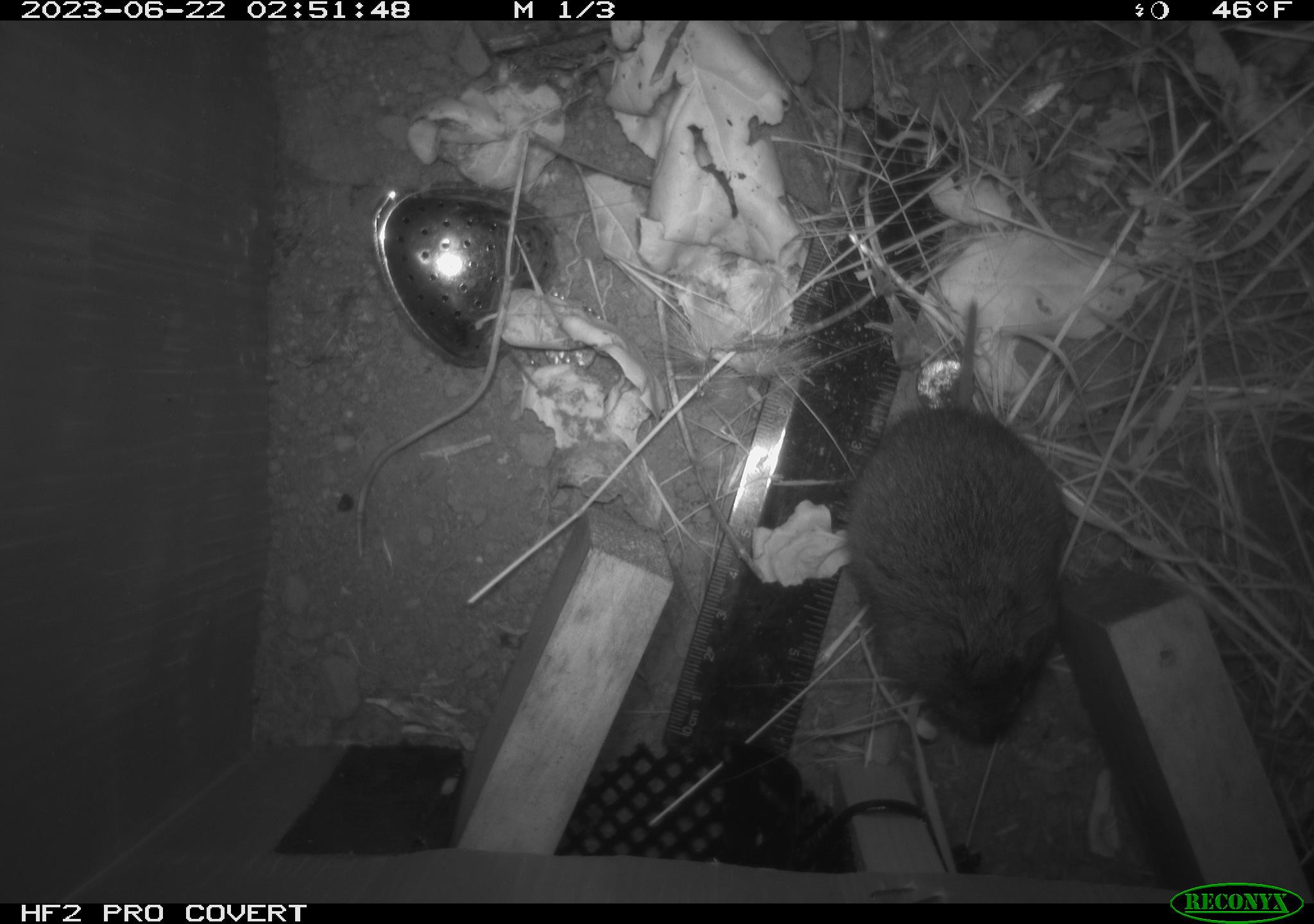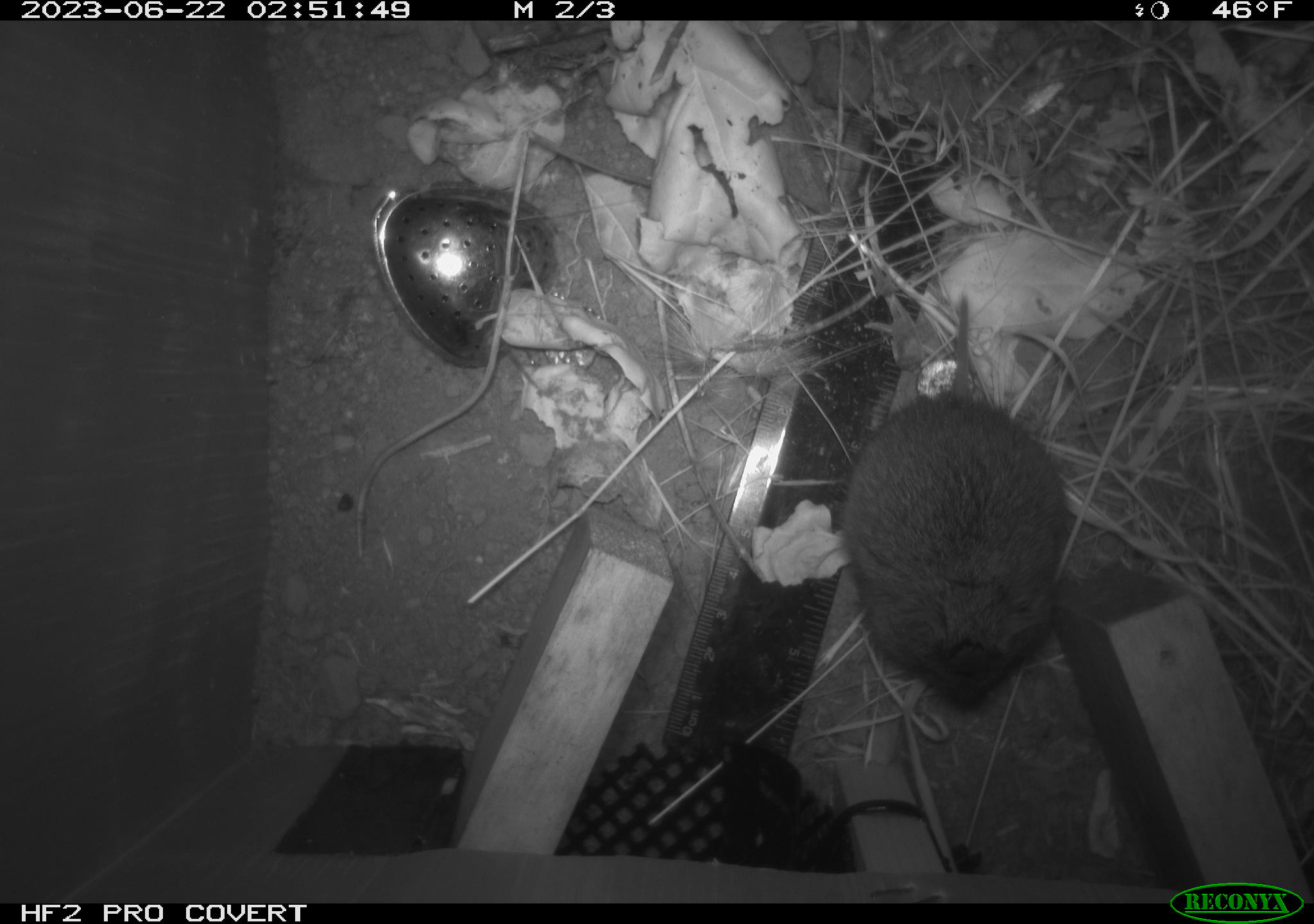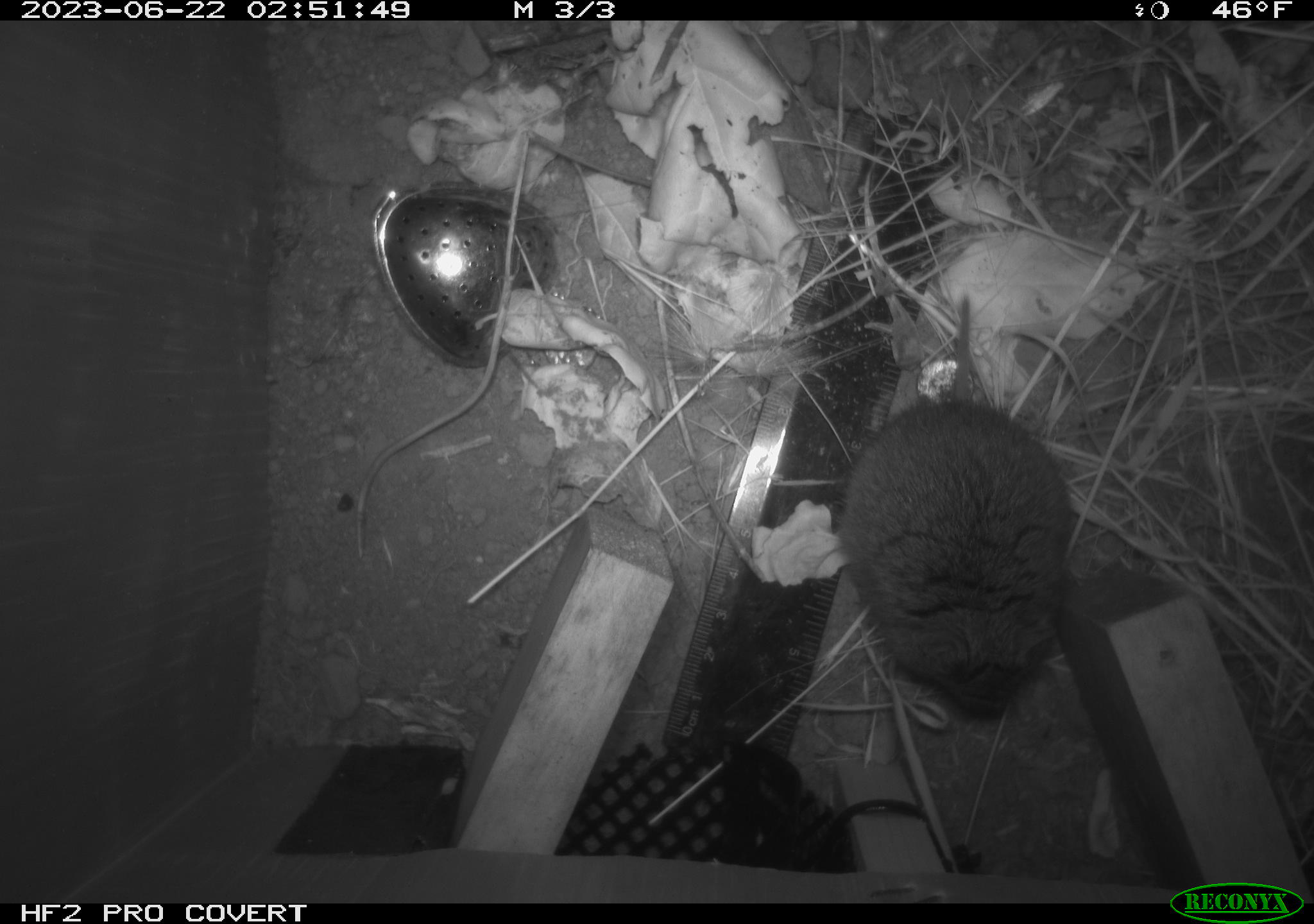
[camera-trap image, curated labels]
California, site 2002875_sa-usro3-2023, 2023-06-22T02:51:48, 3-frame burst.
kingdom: Animalia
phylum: Chordata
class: Mammalia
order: Rodentia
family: Cricetidae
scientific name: Arvicolinae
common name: voles, lemmings, and muskrats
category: arvicolinae subfamily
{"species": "arvicolinae subfamily (voles, lemmings, and muskrats) (Arvicolinae)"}